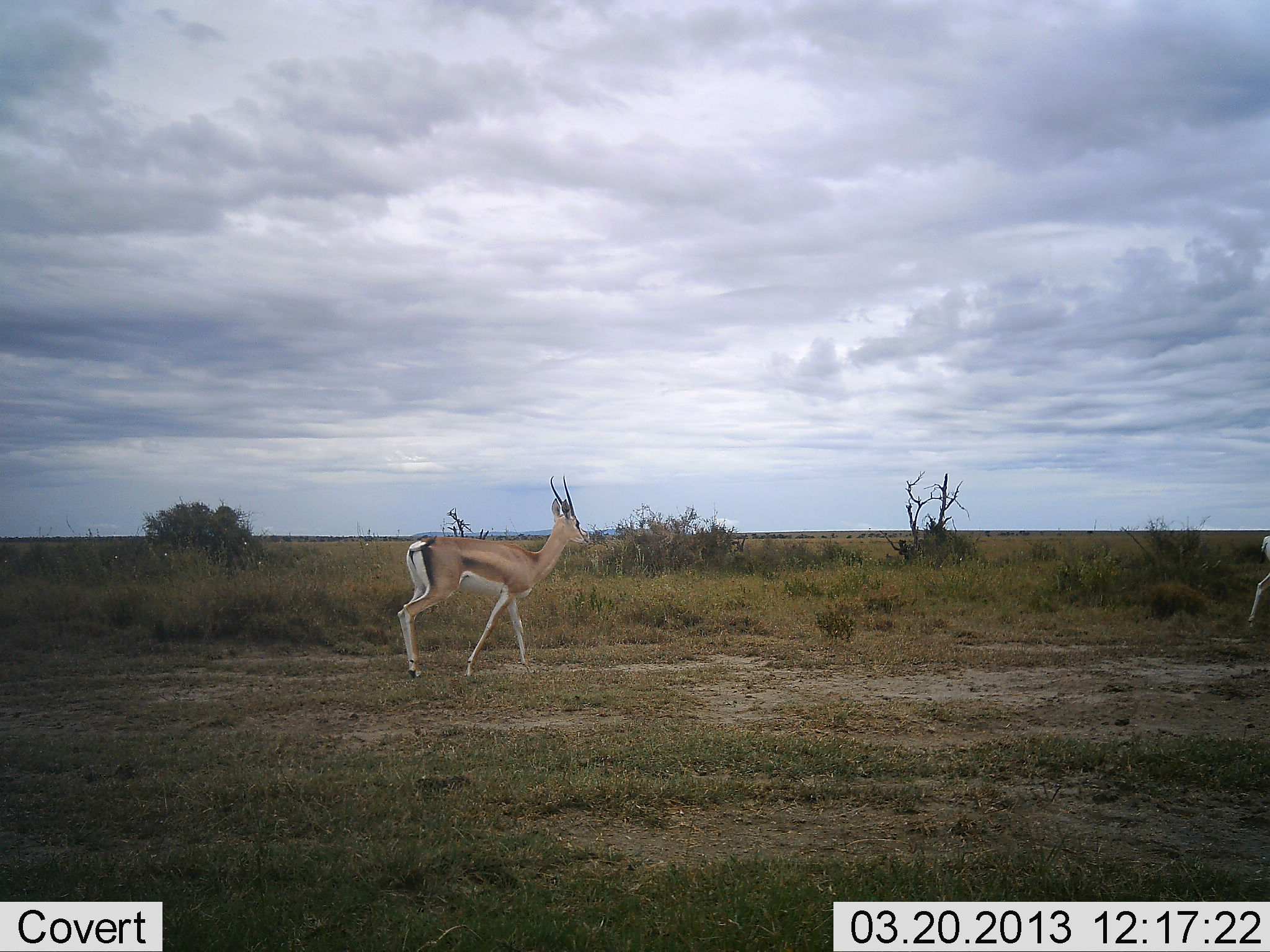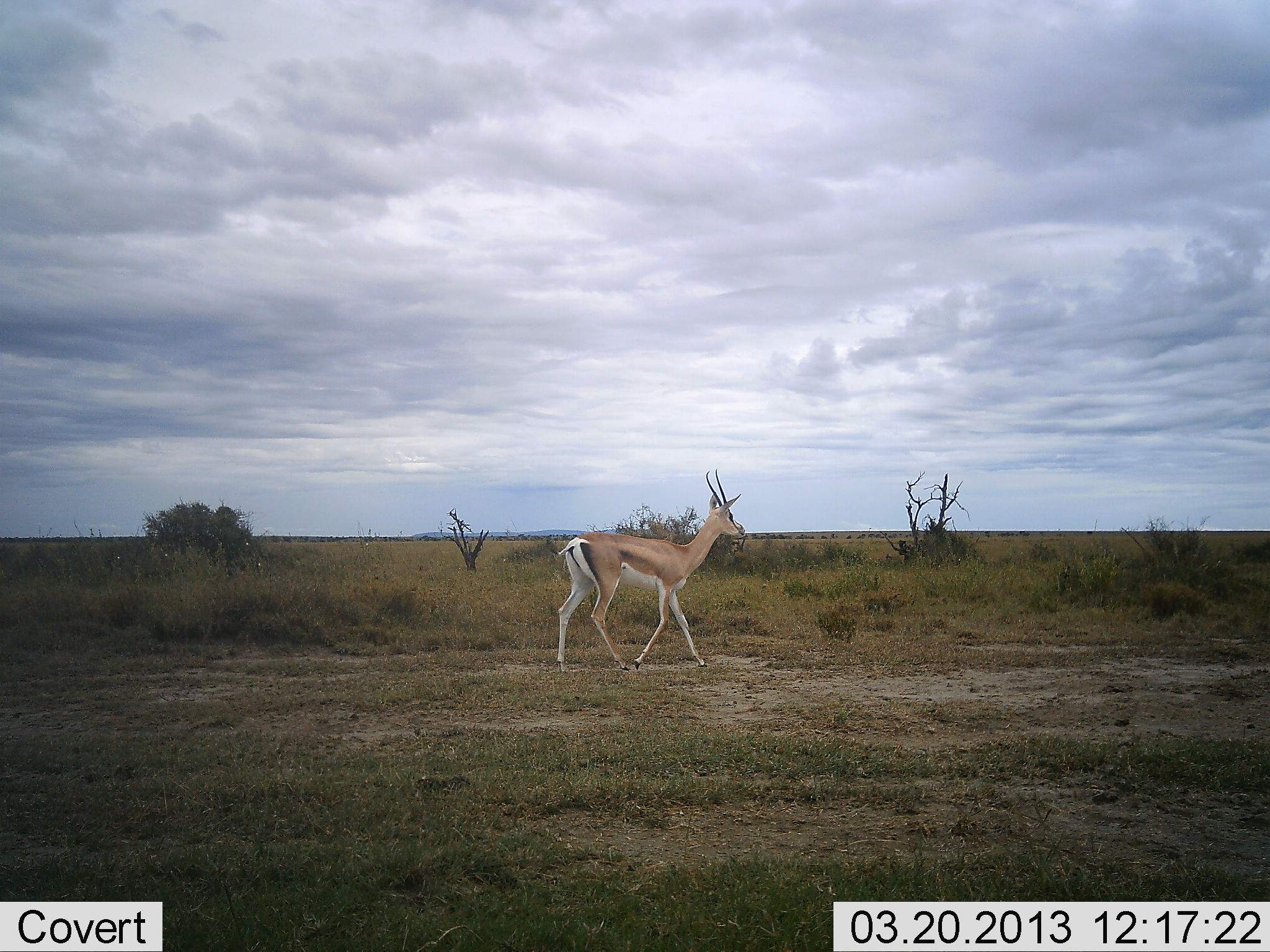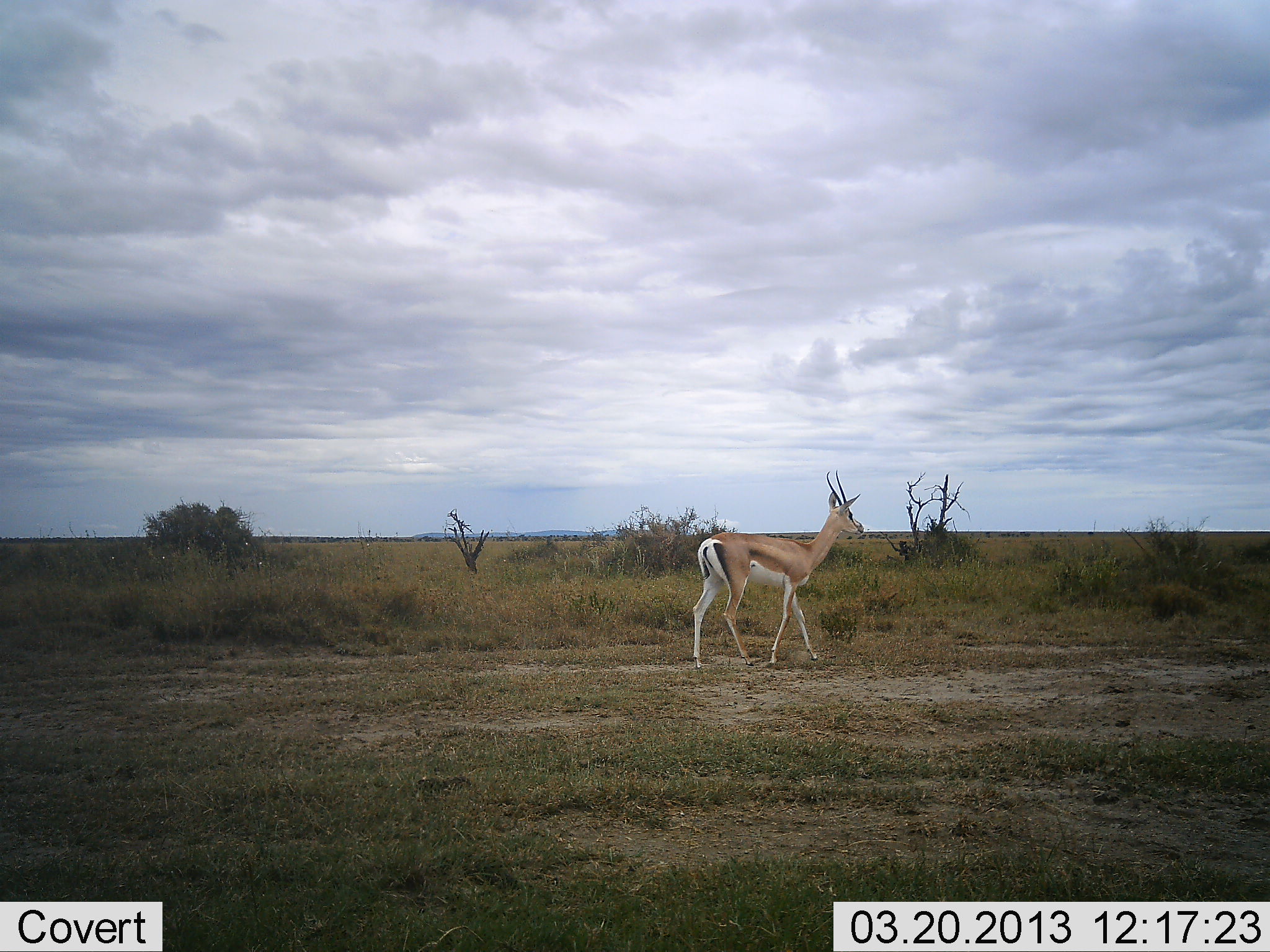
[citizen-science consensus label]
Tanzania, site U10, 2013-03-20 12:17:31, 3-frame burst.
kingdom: Animalia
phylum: Chordata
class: Mammalia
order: Artiodactyla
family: Bovidae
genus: Nanger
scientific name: Nanger granti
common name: grant's gazelle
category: gazellegrants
Gazellegrants (grant's gazelle) (Nanger granti), count 2. Behavior (volunteer vote fractions): standing 3%, resting 0%, moving 100%, interacting 0%. Young present (vote fraction): 0%. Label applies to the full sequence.